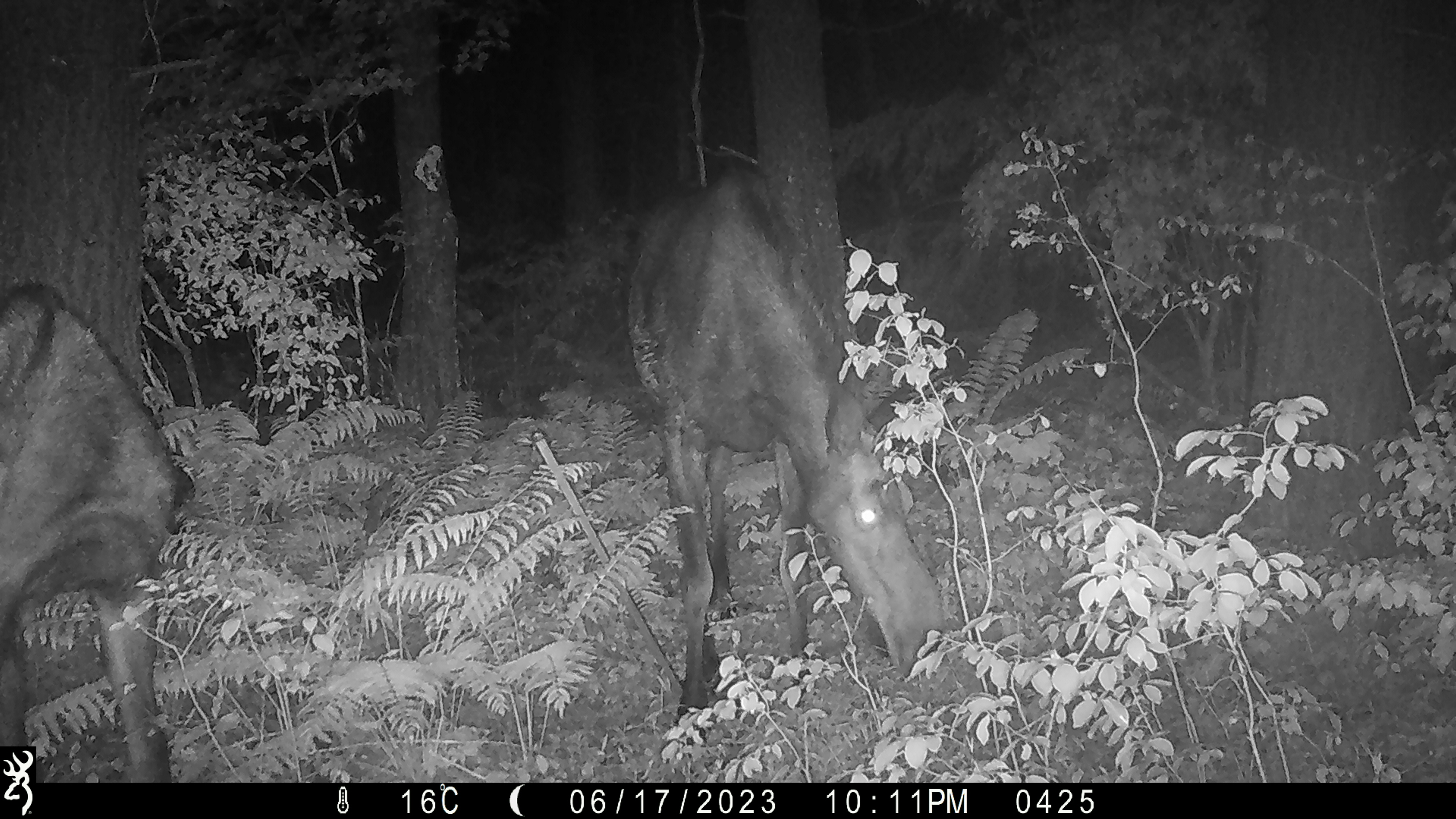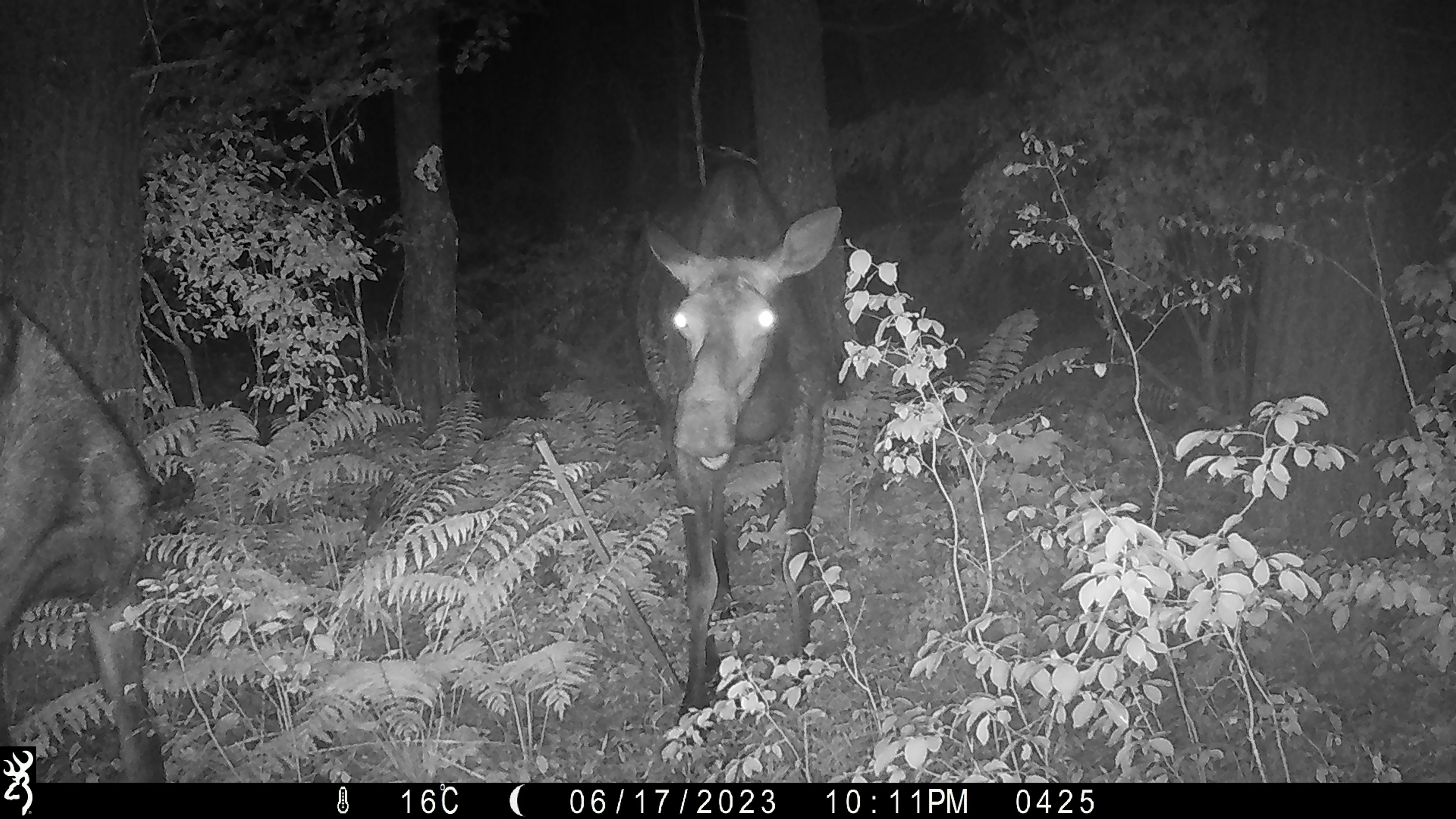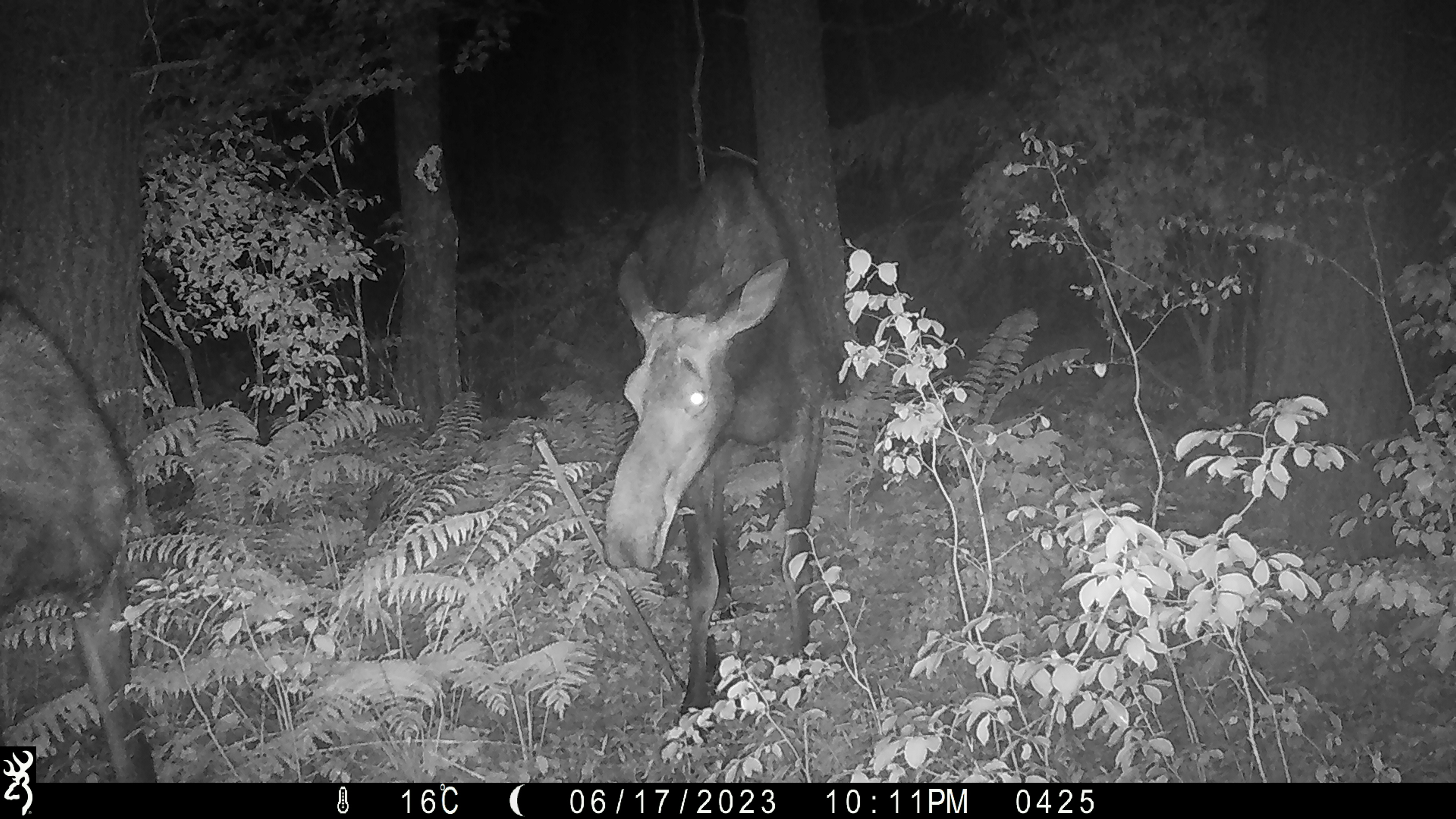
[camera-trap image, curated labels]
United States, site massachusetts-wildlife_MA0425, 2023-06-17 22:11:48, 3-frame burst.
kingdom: Animalia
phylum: Chordata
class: Mammalia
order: Artiodactyla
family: Cervidae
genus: Alces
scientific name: Alces alces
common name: moose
Moose (Alces alces).